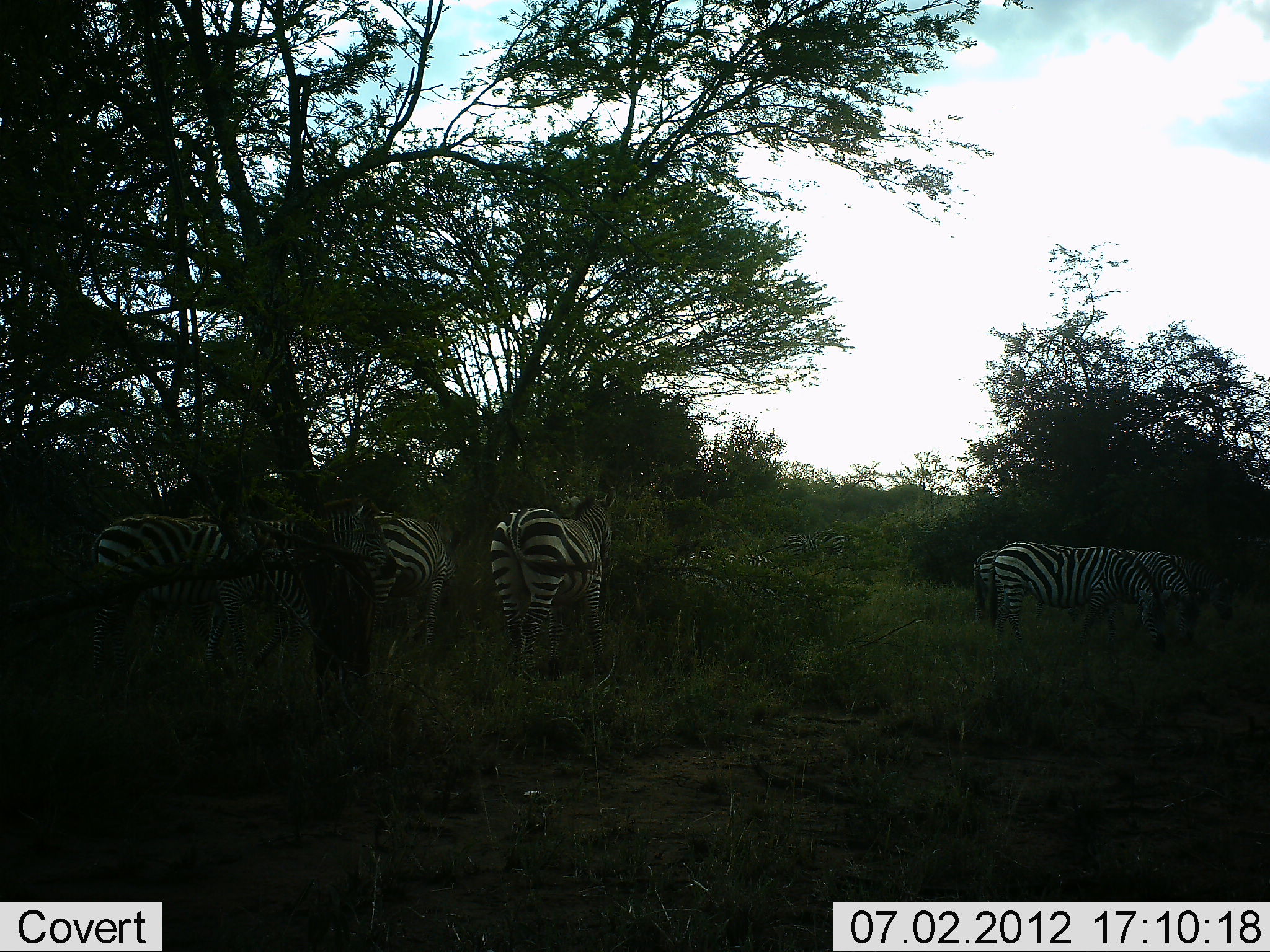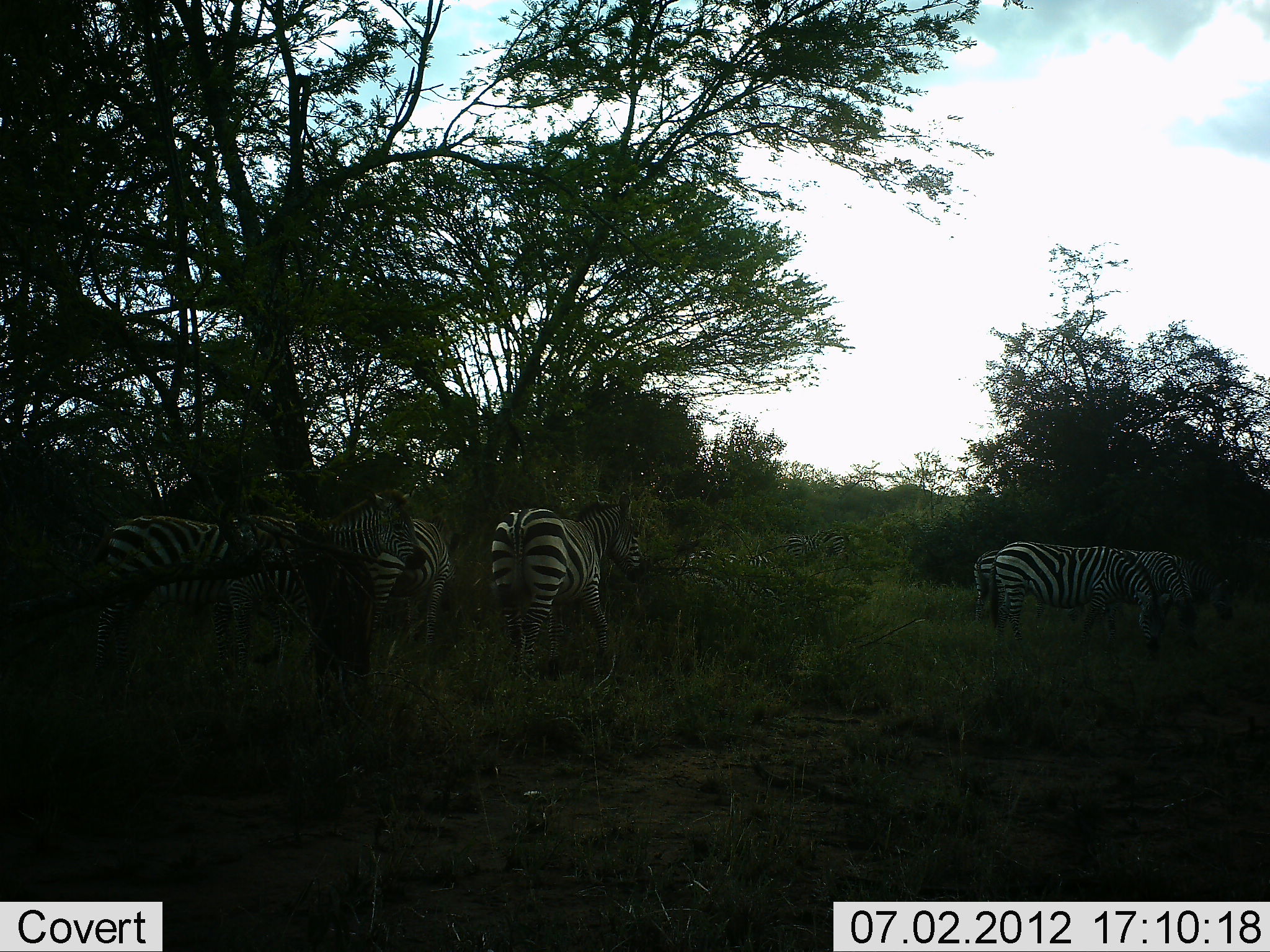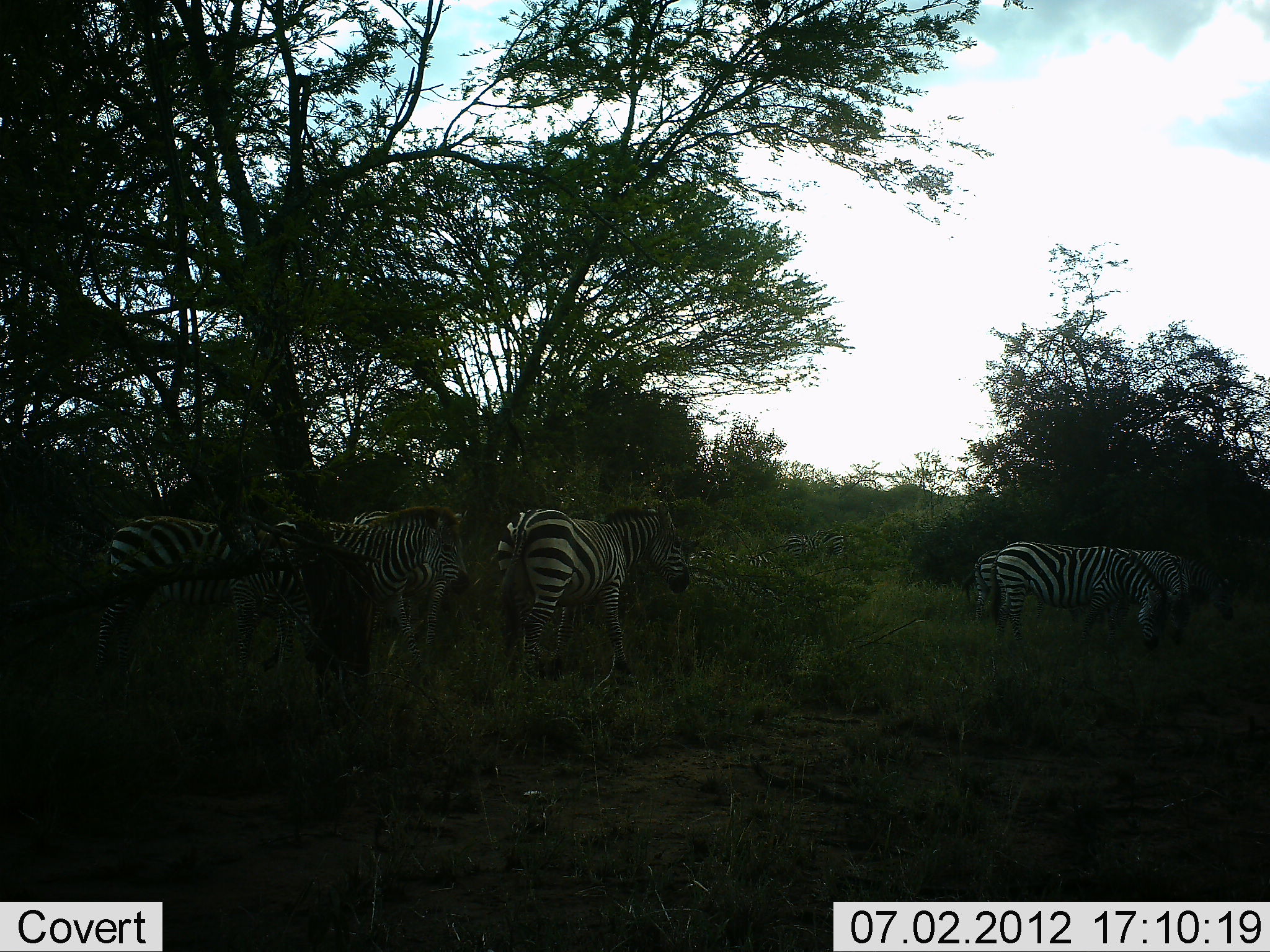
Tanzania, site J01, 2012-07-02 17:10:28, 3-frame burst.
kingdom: Animalia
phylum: Chordata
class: Mammalia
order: Perissodactyla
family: Equidae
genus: Equus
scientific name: Equus quagga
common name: plains zebra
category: zebra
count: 8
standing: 70%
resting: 20%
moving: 20%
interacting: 0%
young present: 0%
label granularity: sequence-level